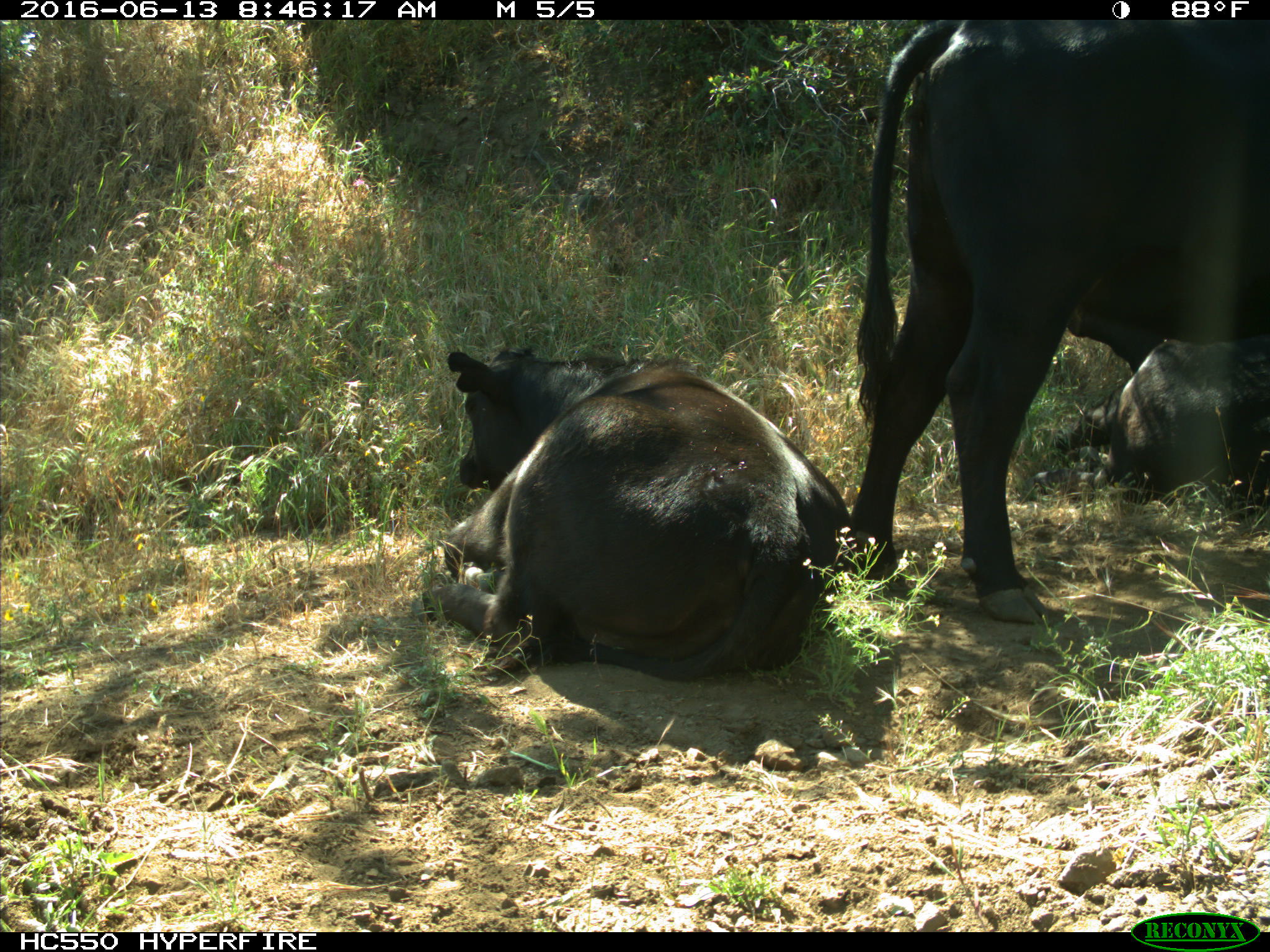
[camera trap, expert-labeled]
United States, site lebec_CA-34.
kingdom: Animalia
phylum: Chordata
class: Mammalia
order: Artiodactyla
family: Bovidae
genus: Bos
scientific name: Bos taurus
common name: domestic cow